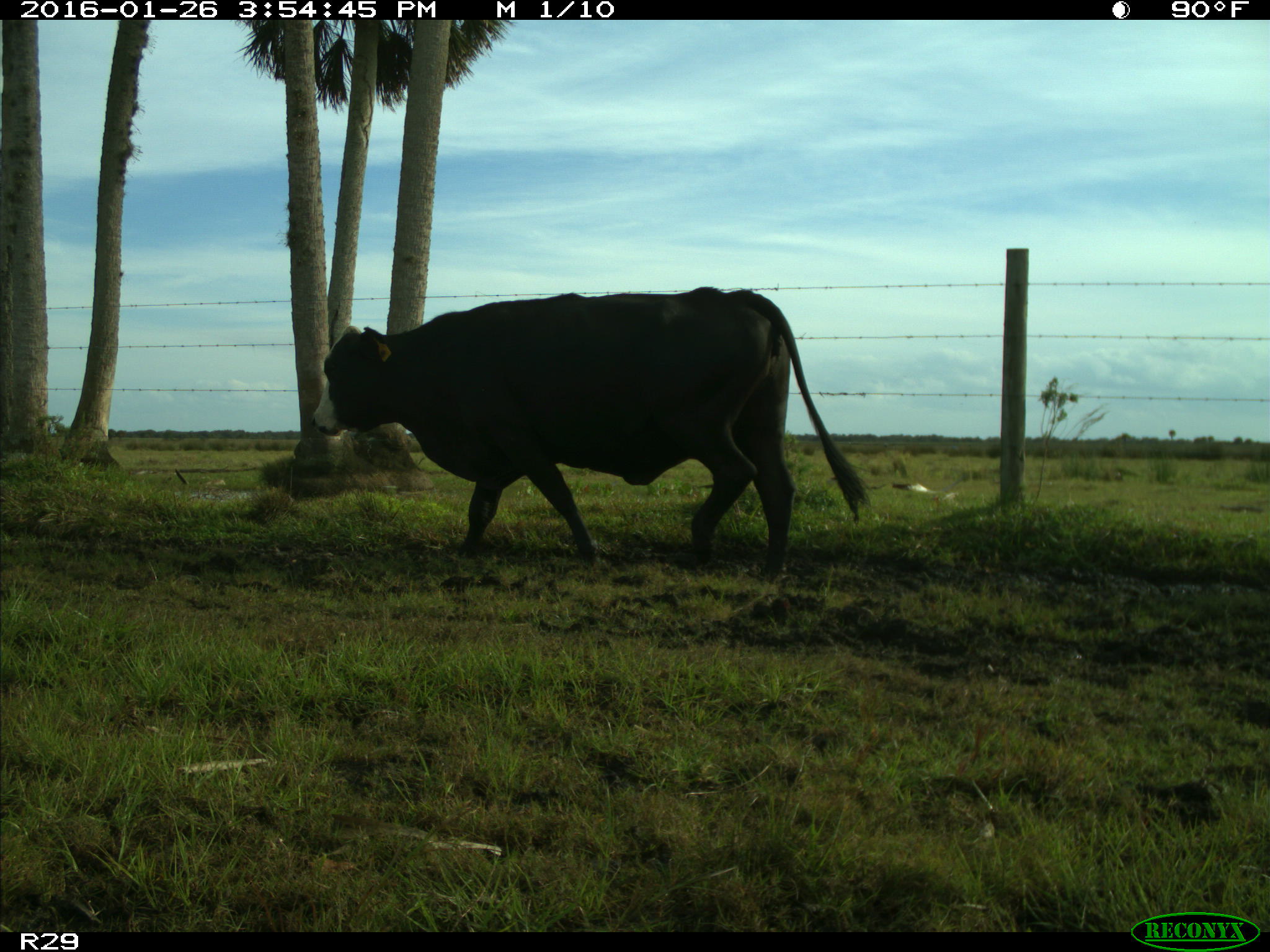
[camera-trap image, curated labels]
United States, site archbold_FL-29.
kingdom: Animalia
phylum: Chordata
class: Mammalia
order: Artiodactyla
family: Bovidae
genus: Bos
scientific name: Bos taurus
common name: domestic cow